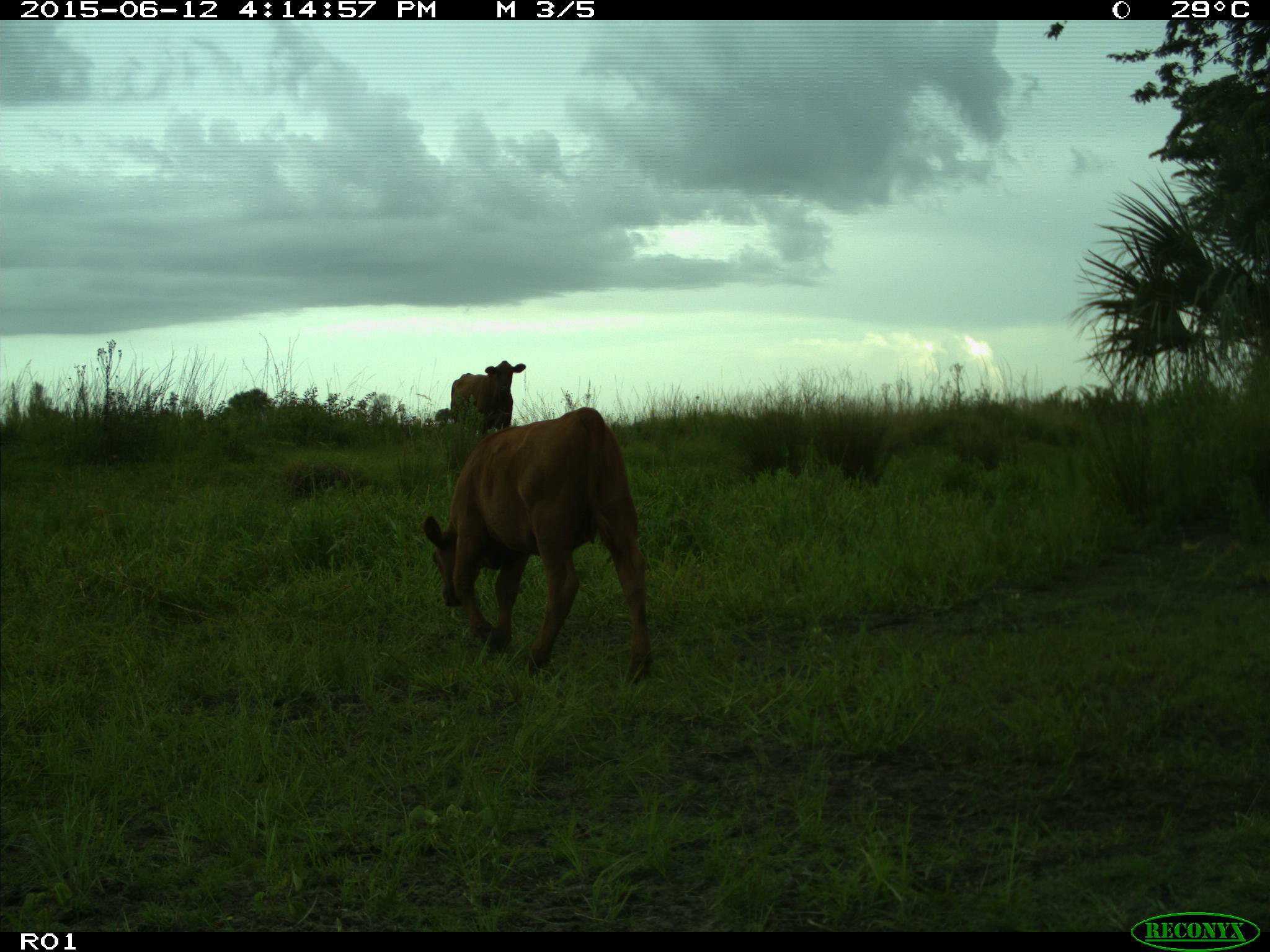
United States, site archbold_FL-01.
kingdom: Animalia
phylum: Chordata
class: Mammalia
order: Artiodactyla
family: Bovidae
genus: Bos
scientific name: Bos taurus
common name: domestic cow